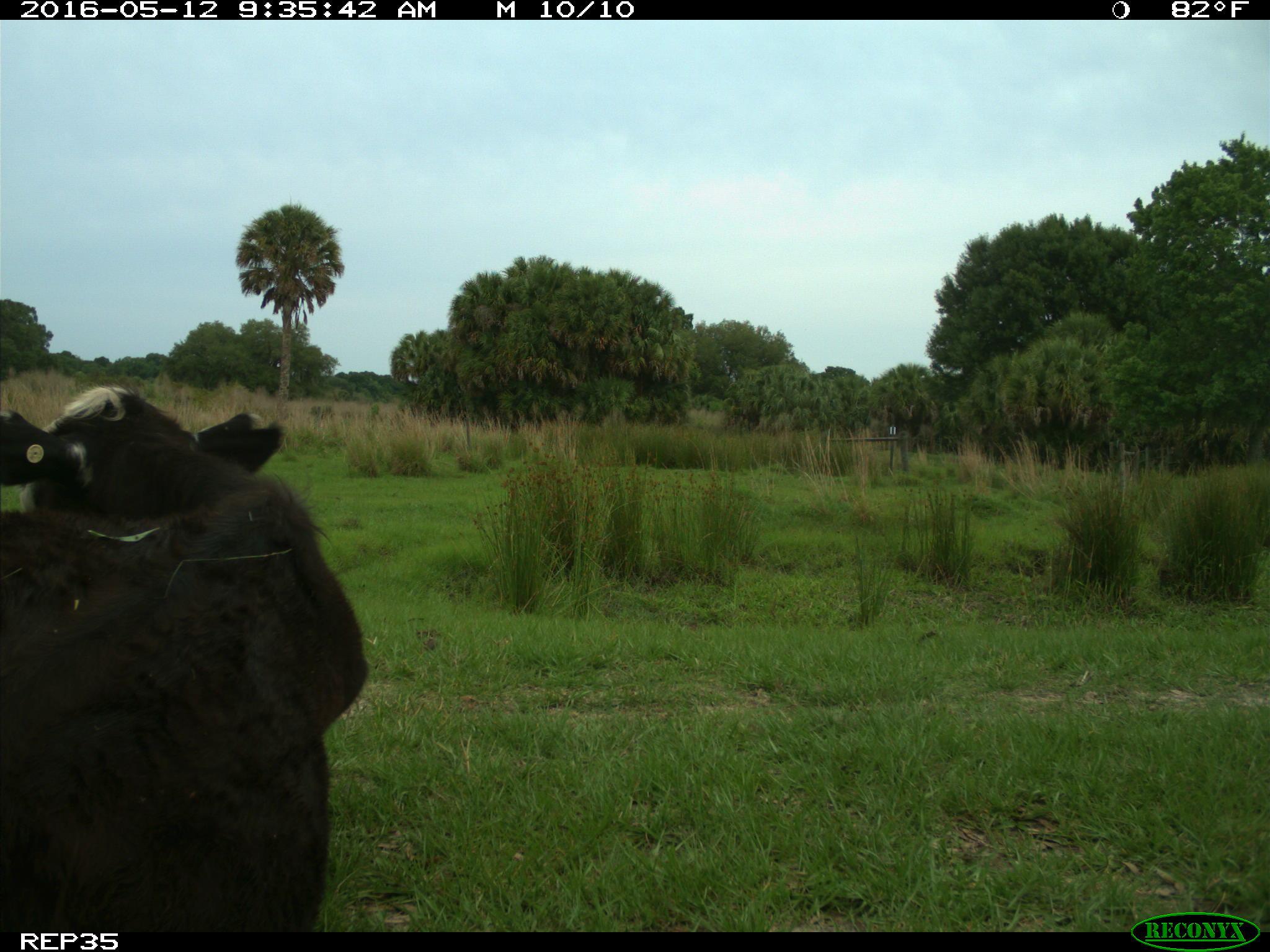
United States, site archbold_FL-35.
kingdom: Animalia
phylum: Chordata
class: Mammalia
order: Artiodactyla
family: Bovidae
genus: Bos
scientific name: Bos taurus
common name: domestic cow